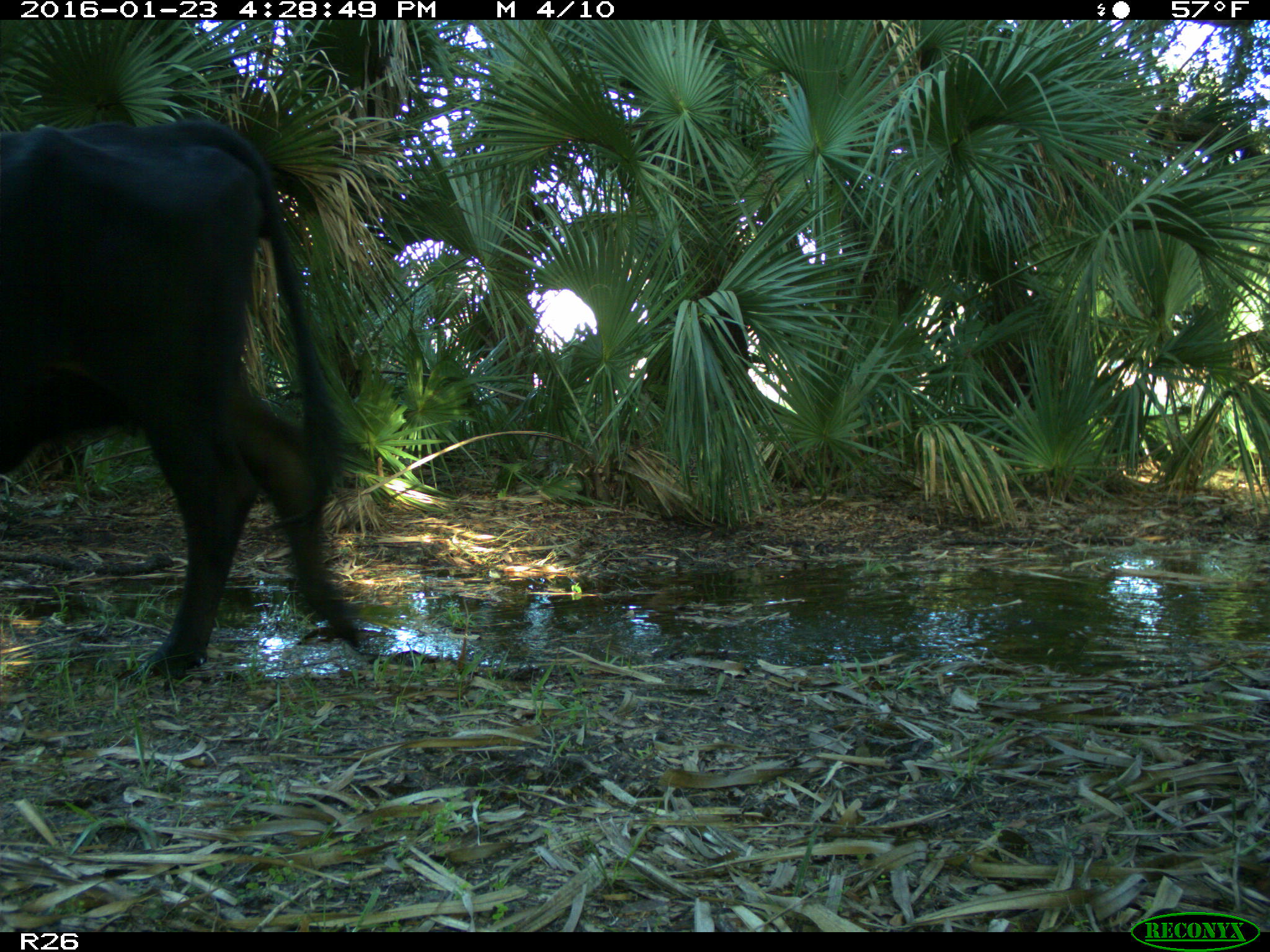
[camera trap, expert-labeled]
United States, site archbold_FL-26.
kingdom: Animalia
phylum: Chordata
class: Mammalia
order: Artiodactyla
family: Bovidae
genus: Bos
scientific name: Bos taurus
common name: domestic cow